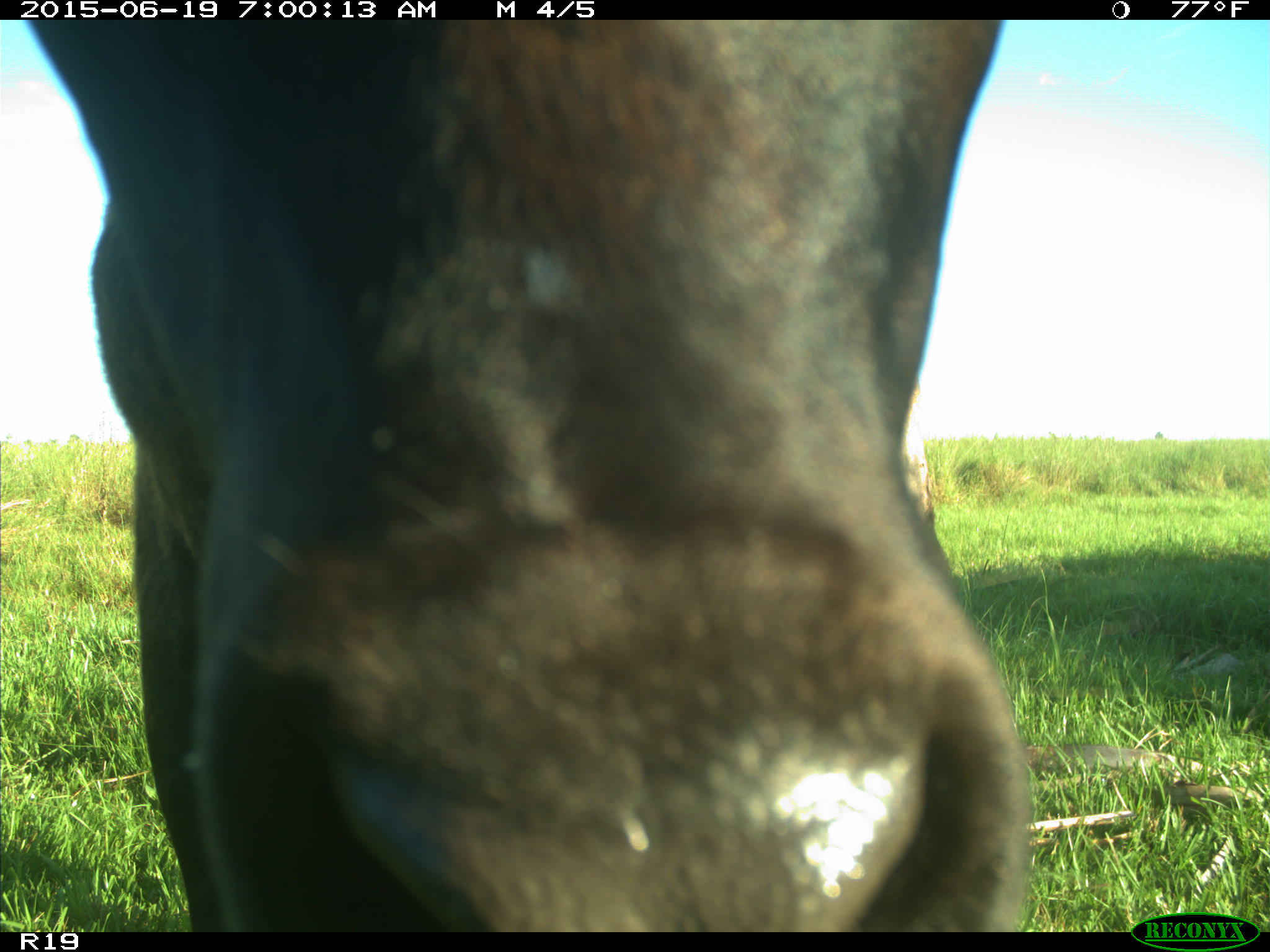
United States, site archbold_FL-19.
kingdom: Animalia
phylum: Chordata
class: Mammalia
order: Artiodactyla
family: Bovidae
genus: Bos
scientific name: Bos taurus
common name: domestic cow